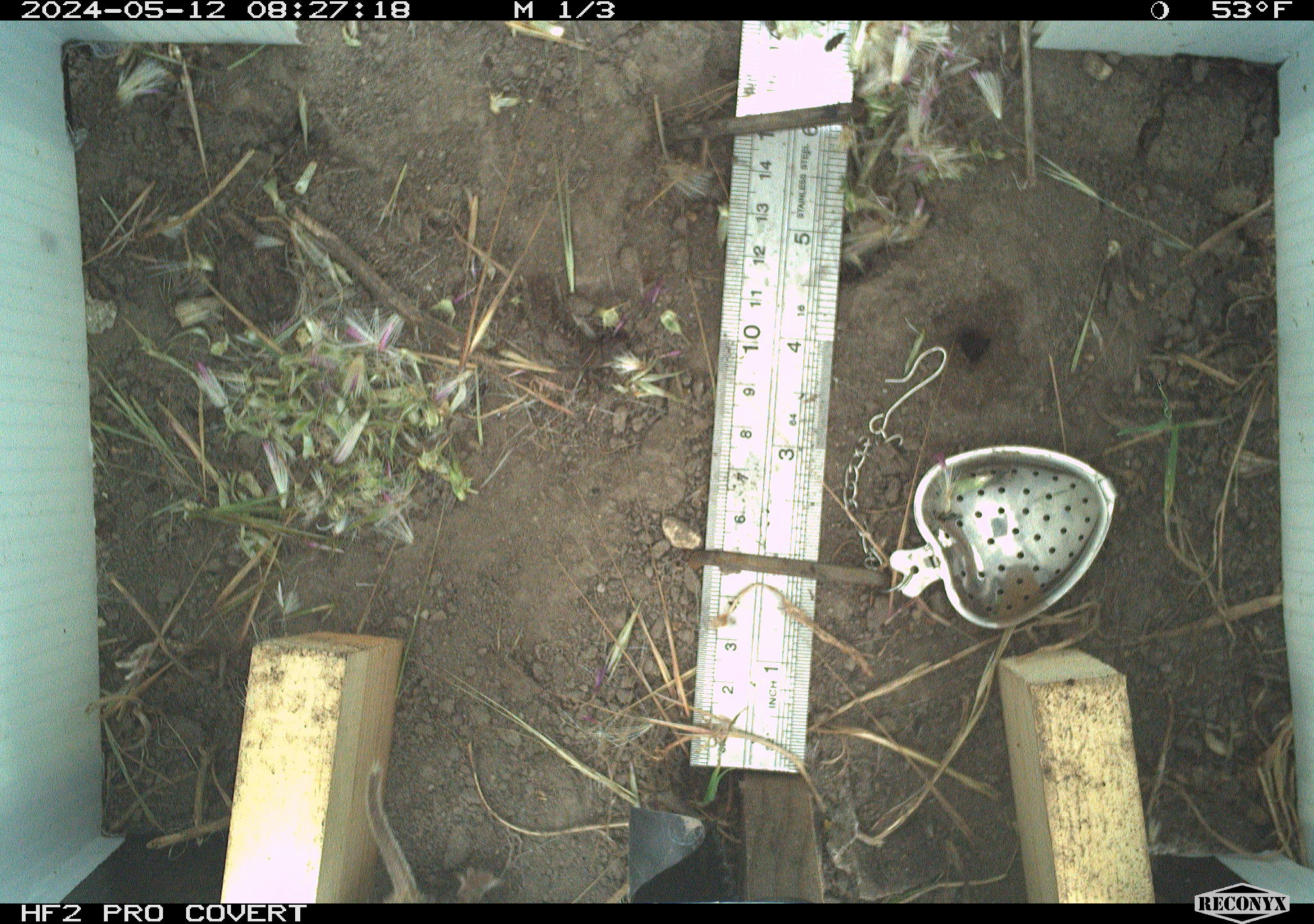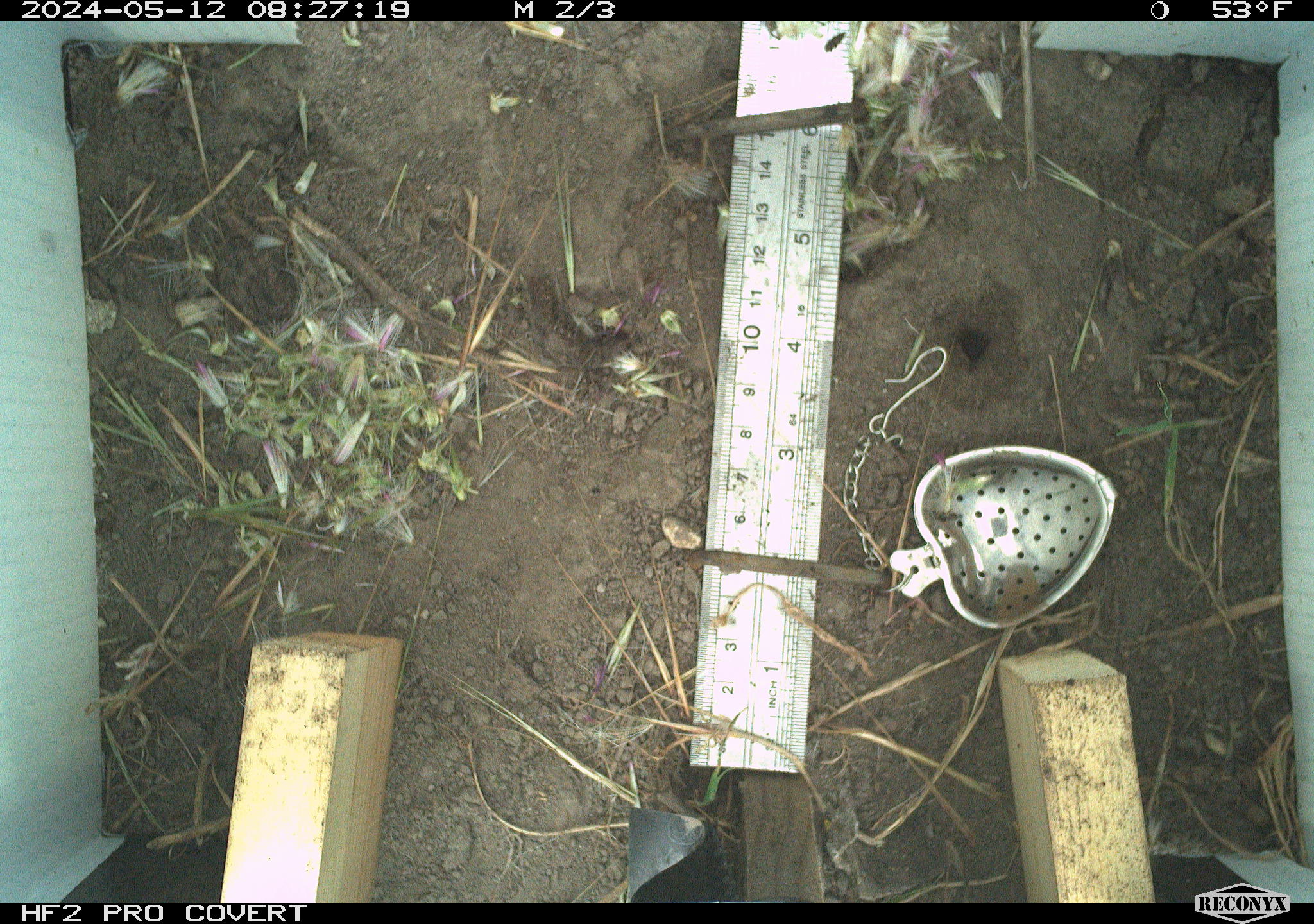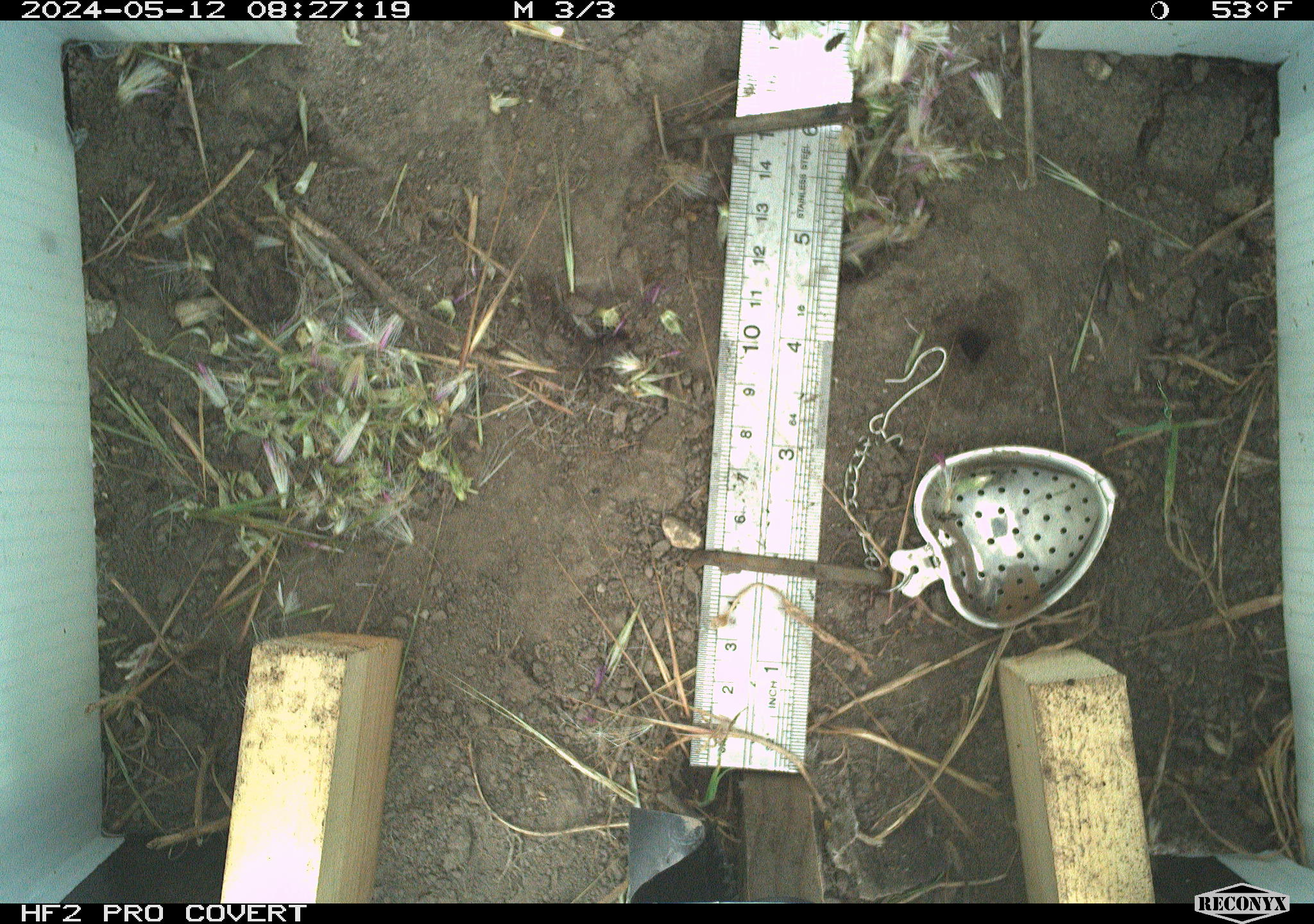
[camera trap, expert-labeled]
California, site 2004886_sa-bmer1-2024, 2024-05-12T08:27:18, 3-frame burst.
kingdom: Animalia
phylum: Chordata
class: Mammalia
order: Rodentia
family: Cricetidae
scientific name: Arvicolinae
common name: voles, lemmings, and muskrats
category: arvicolinae subfamily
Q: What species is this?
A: Arvicolinae subfamily (voles, lemmings, and muskrats) (Arvicolinae).